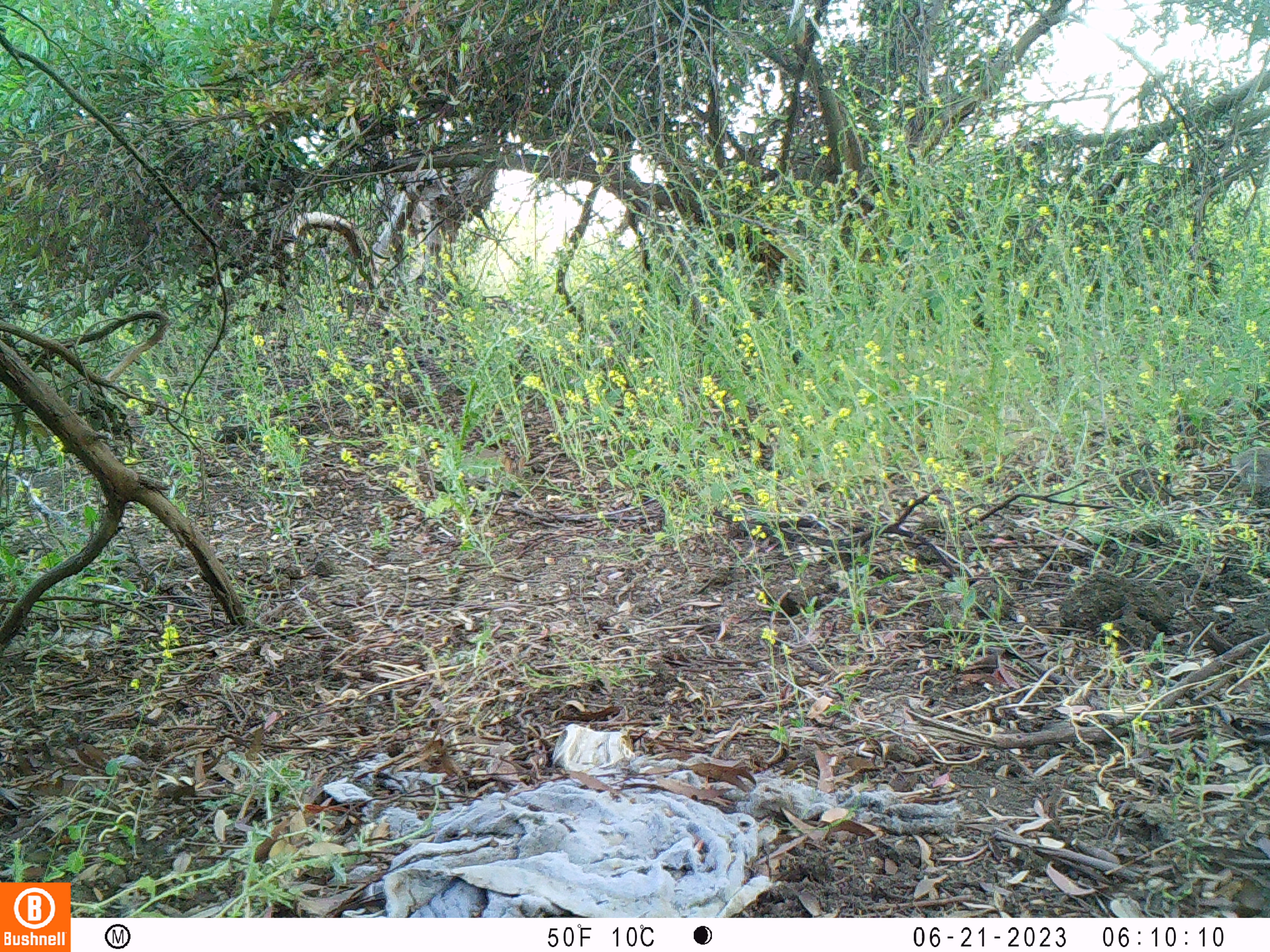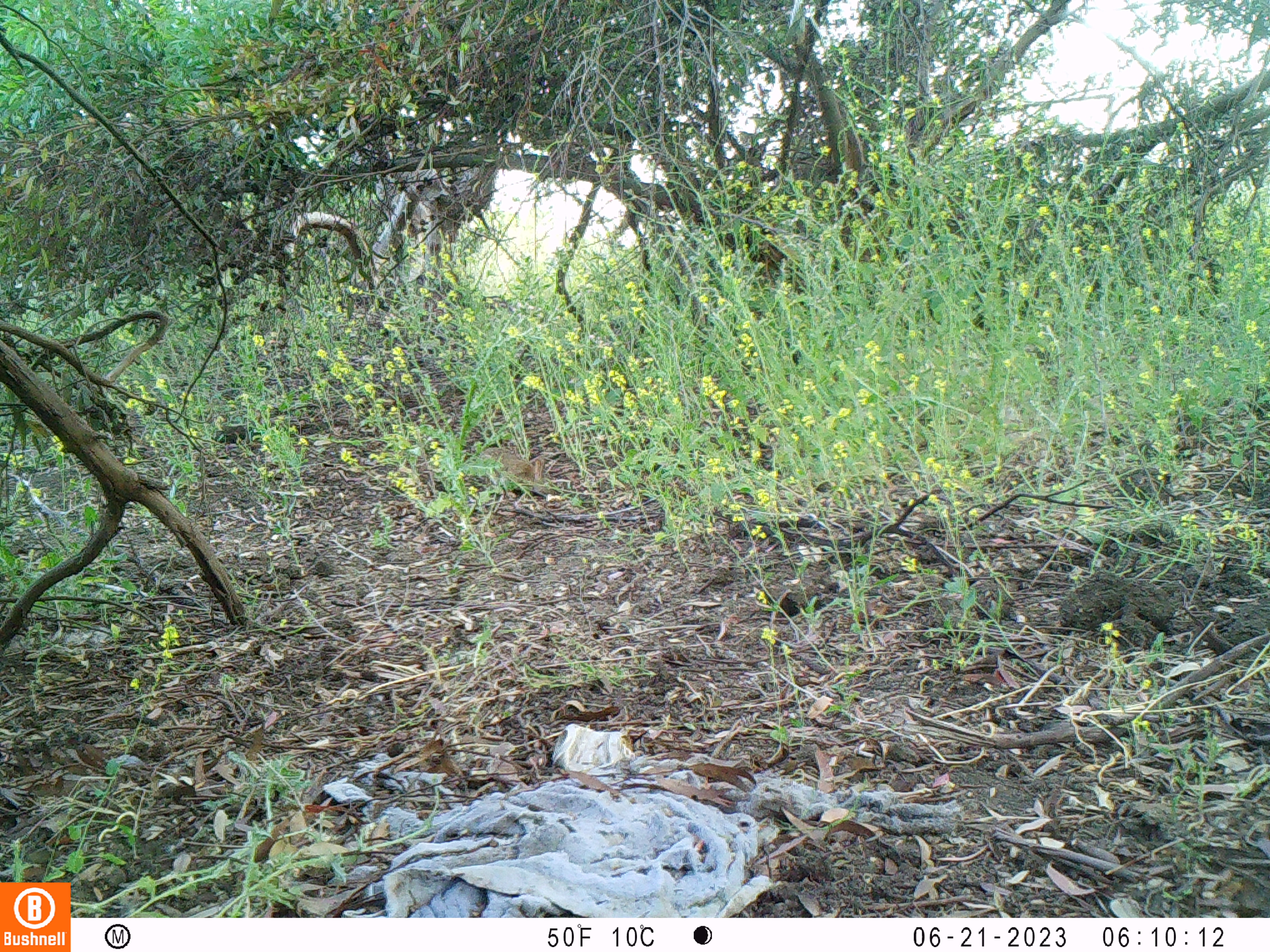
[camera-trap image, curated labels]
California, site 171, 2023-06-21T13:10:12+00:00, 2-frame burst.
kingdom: Animalia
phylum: Chordata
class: Mammalia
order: Lagomorpha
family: Leporidae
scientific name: Leporidae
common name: rabbit